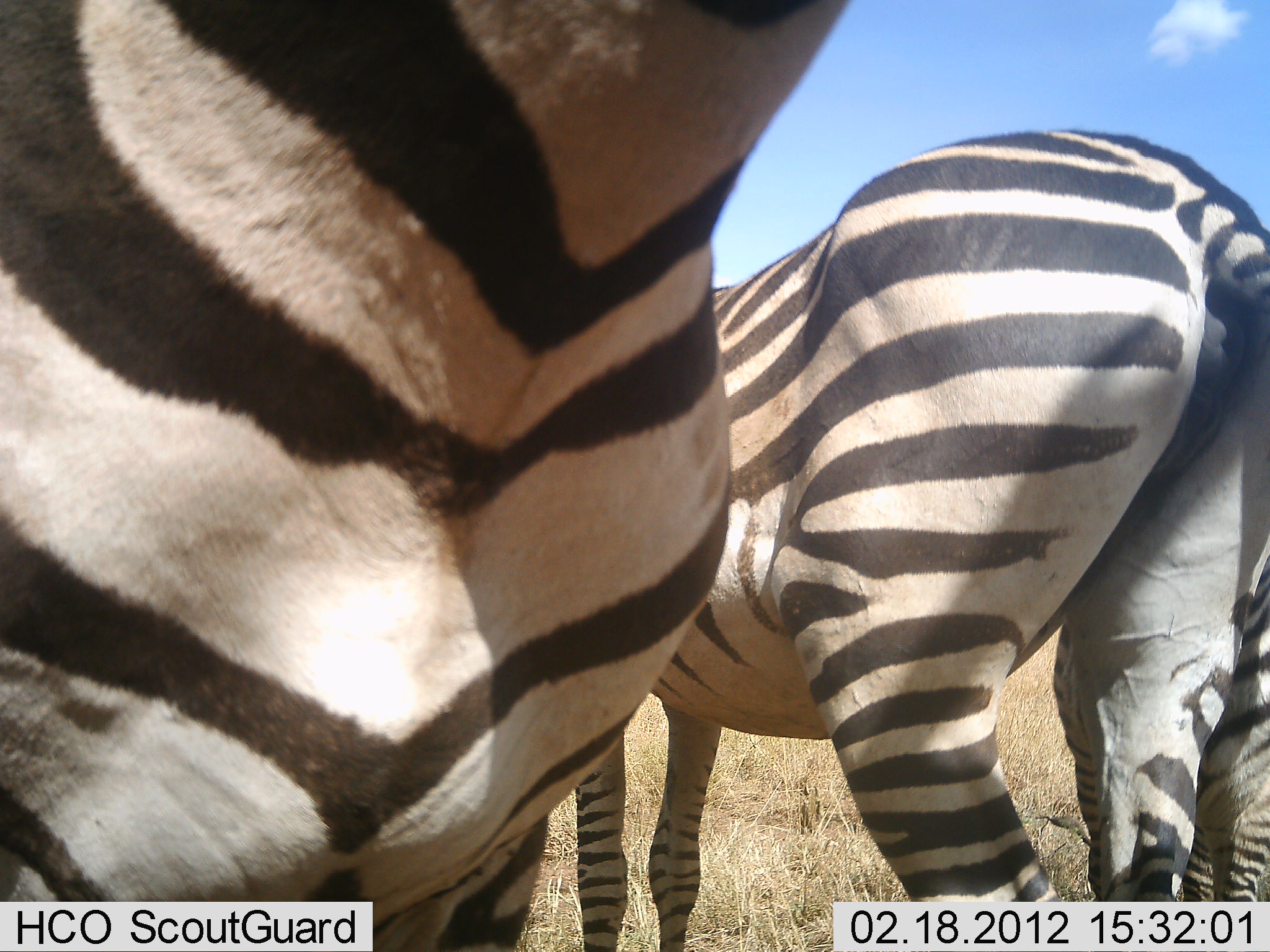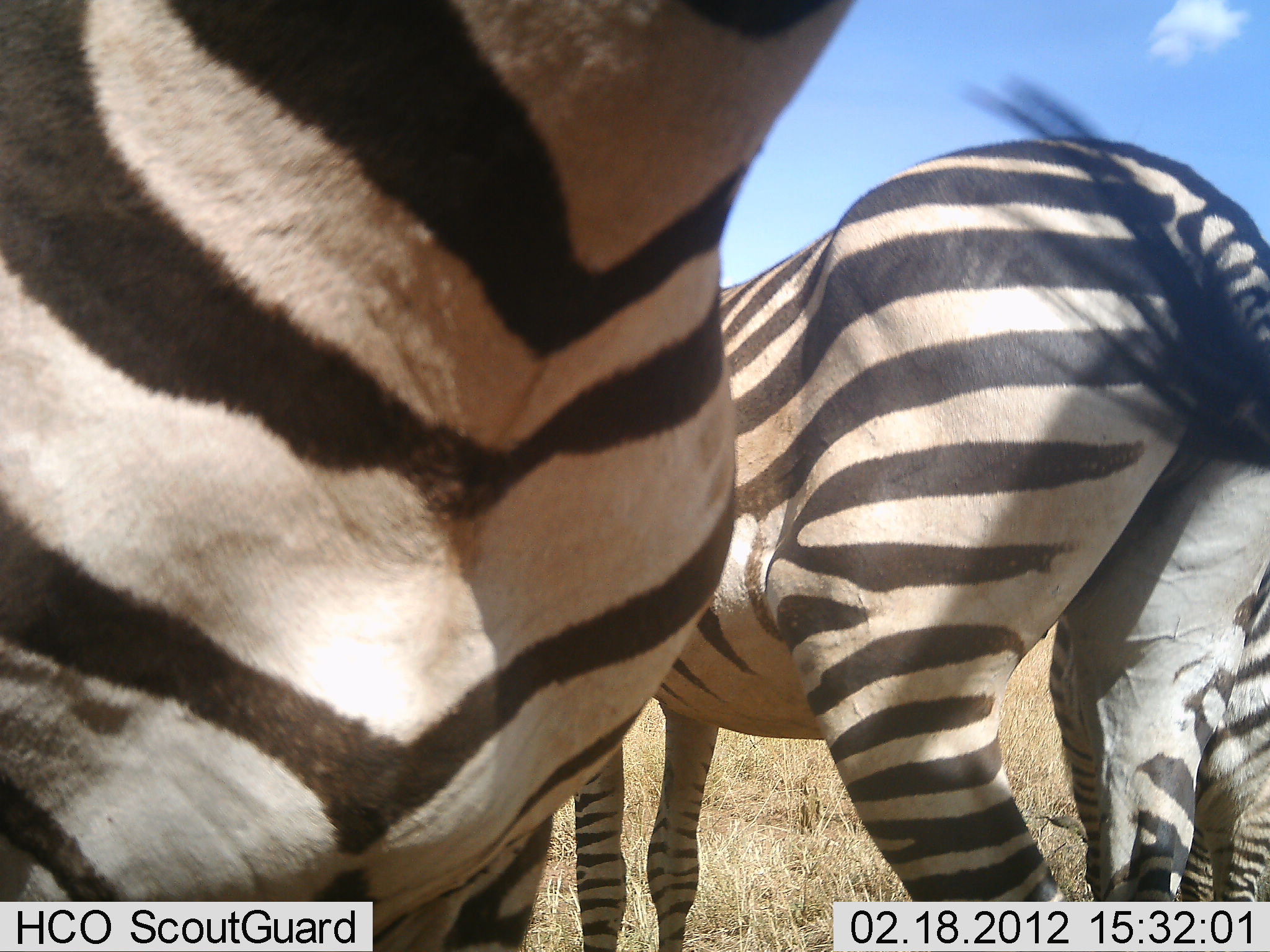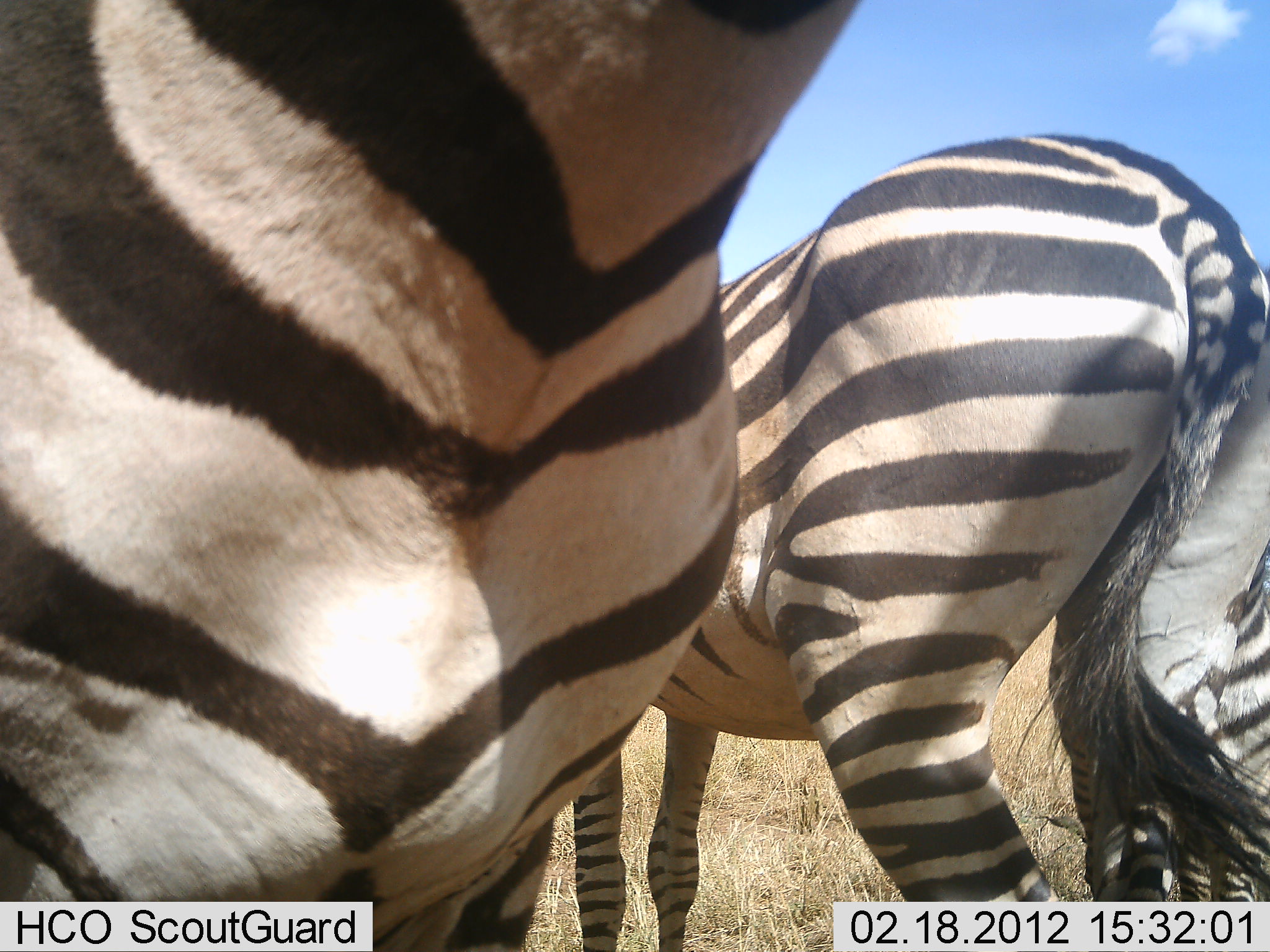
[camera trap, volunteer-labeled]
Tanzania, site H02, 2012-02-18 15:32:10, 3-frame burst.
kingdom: Animalia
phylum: Chordata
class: Mammalia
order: Perissodactyla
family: Equidae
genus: Equus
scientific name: Equus quagga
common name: plains zebra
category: zebra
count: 3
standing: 95%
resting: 0%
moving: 0%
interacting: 0%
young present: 11%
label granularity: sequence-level